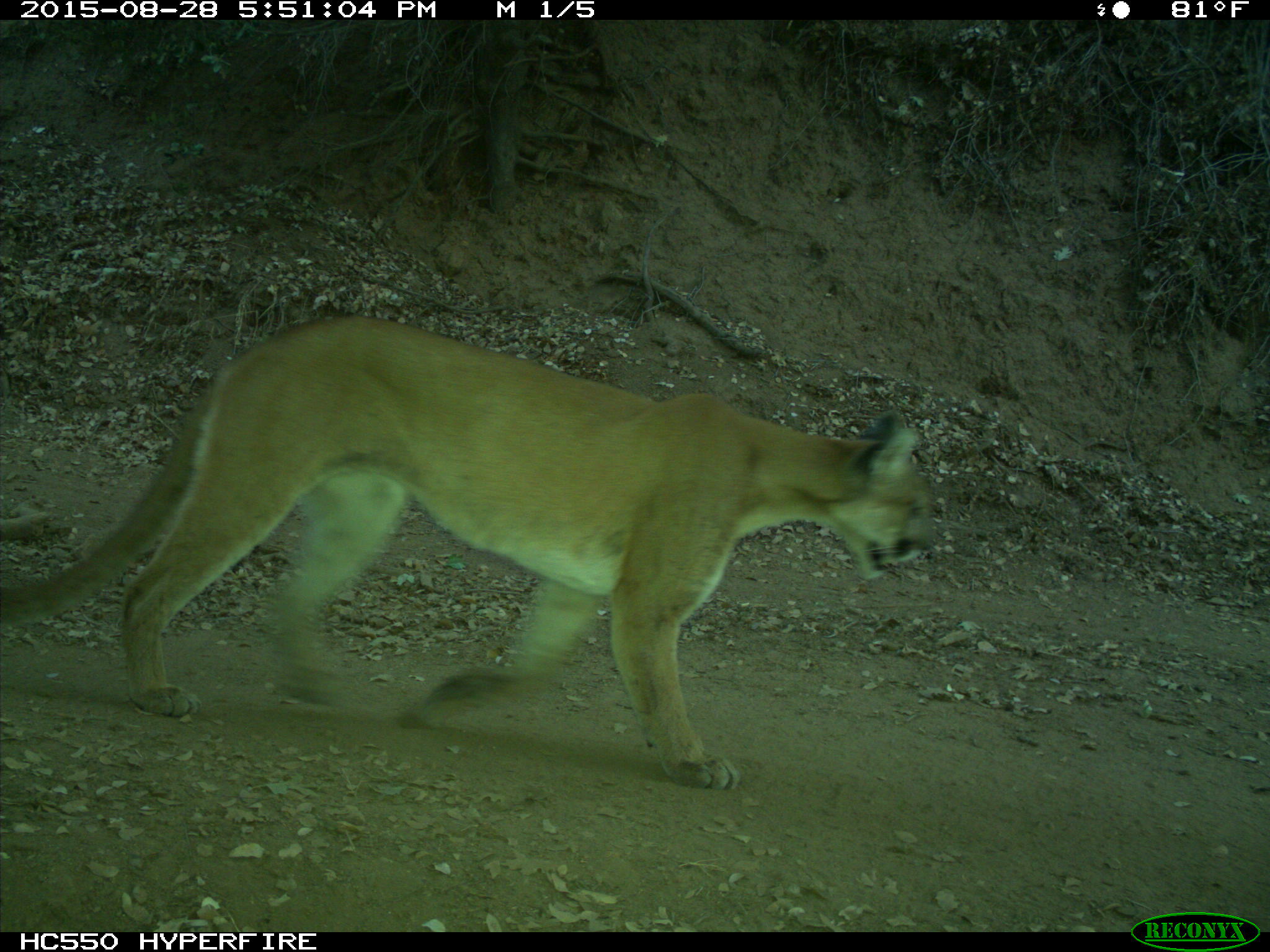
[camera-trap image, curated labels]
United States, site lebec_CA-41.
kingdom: Animalia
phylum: Chordata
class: Mammalia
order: Carnivora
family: Felidae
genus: Puma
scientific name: Puma concolor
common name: mountain lion